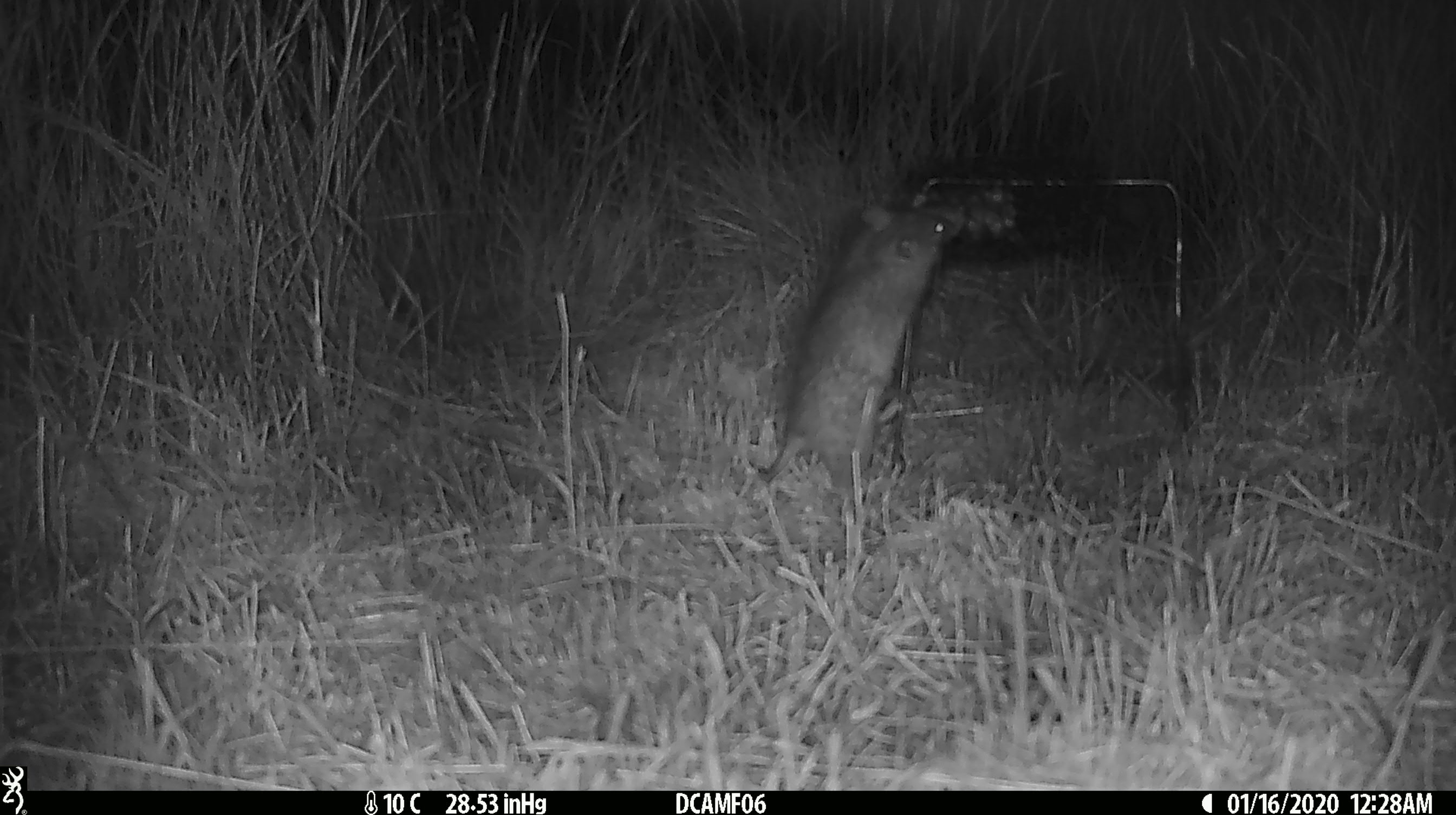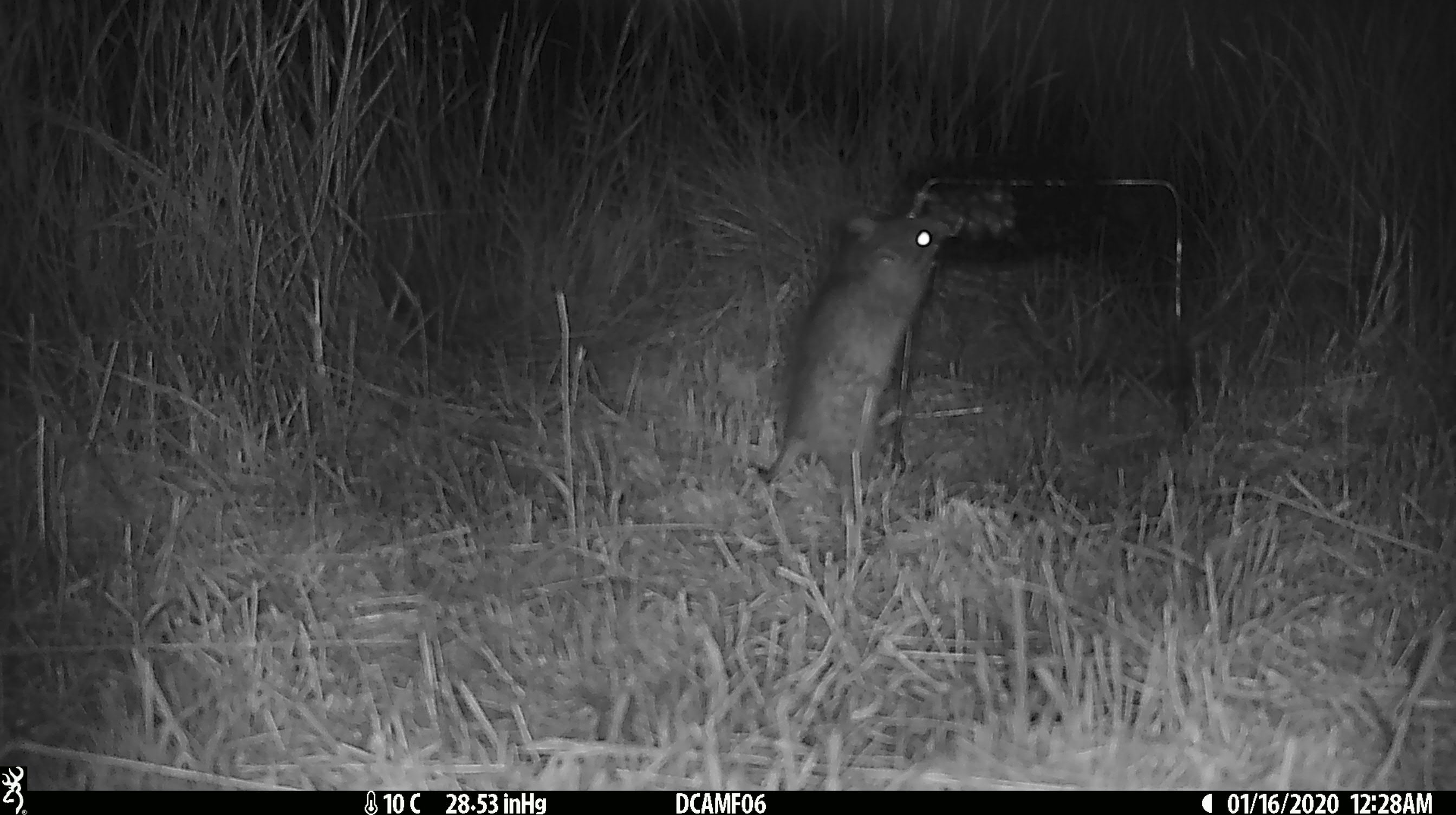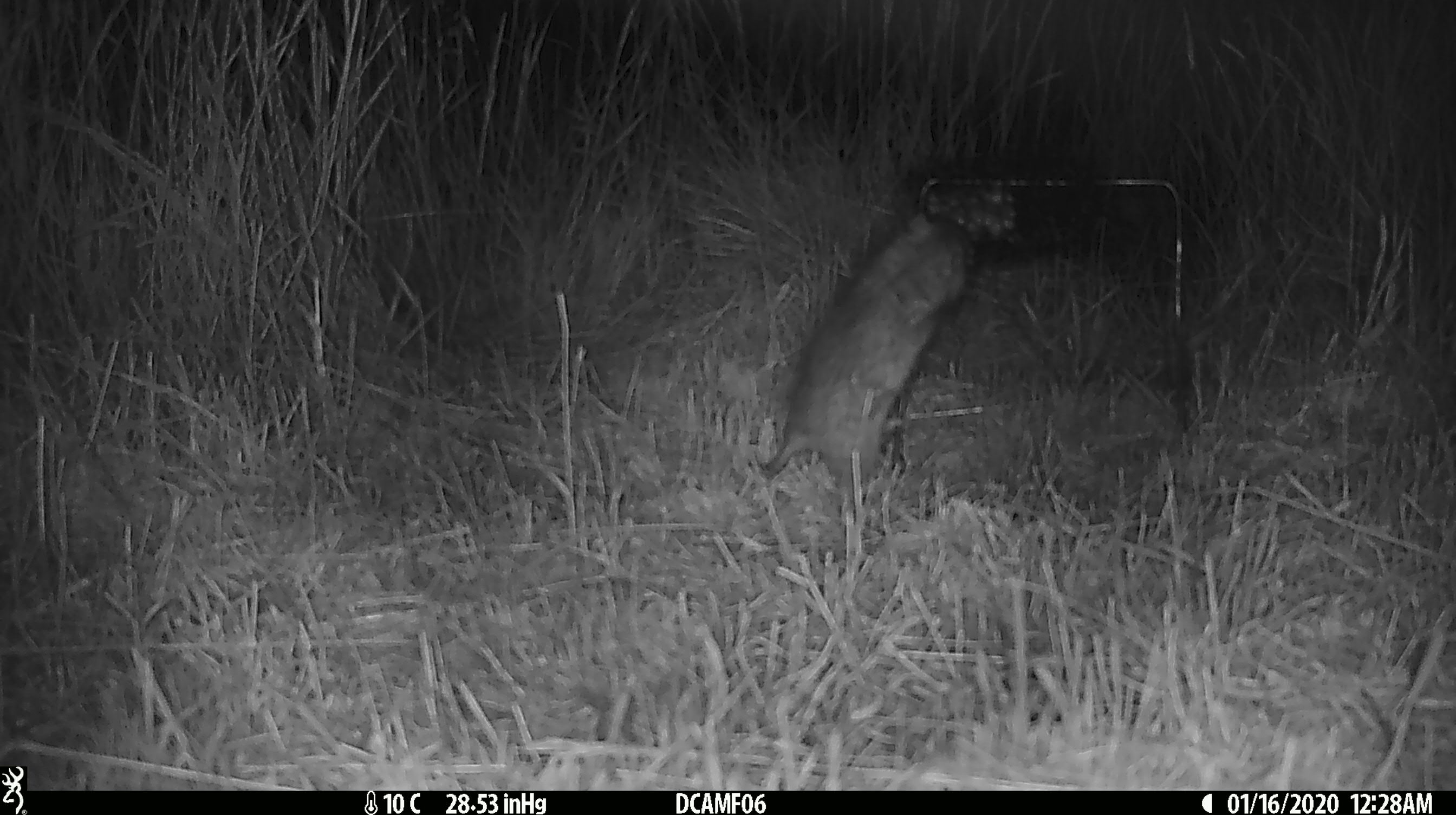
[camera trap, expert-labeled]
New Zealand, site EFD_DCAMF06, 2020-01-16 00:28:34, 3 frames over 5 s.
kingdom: Animalia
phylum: Chordata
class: Mammalia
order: Rodentia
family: Muridae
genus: Rattus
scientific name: Rattus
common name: rat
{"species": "rat (Rattus)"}